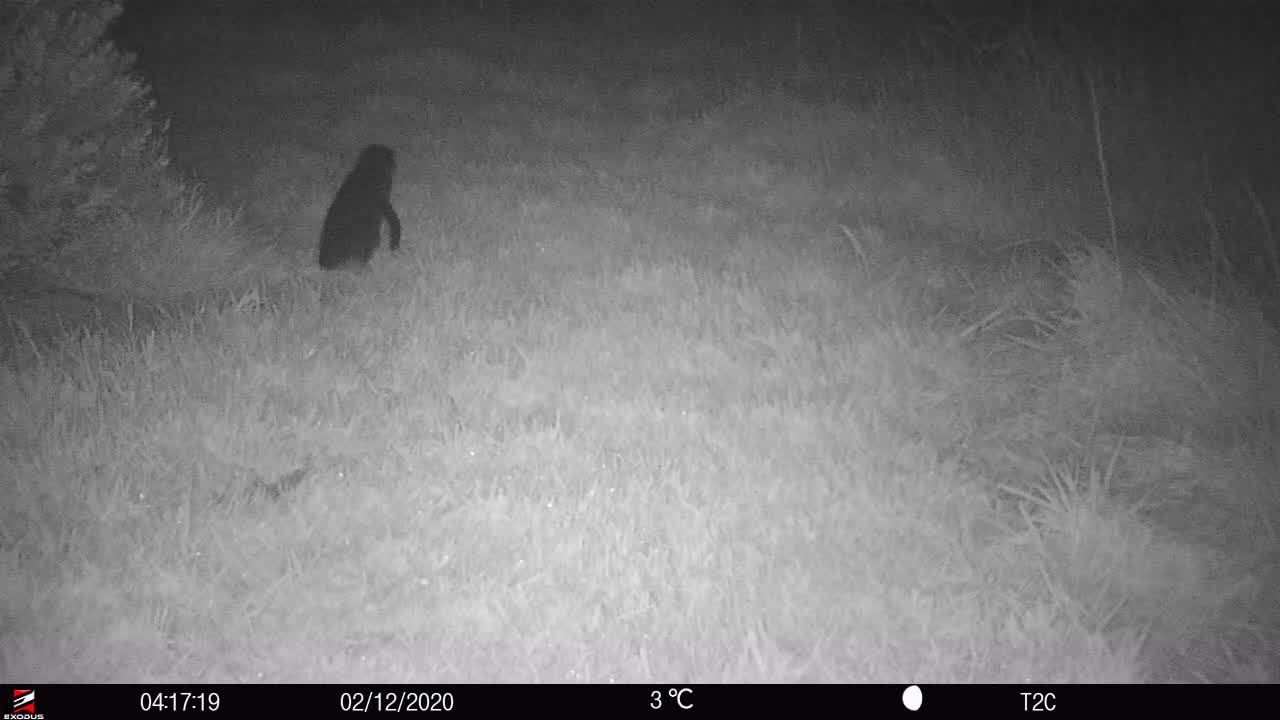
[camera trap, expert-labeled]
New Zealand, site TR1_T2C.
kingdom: Animalia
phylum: Chordata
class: Aves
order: Sphenisciformes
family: Spheniscidae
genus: Eudyptula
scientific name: Eudyptula minor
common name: little blue penguin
Little blue penguin (Eudyptula minor).